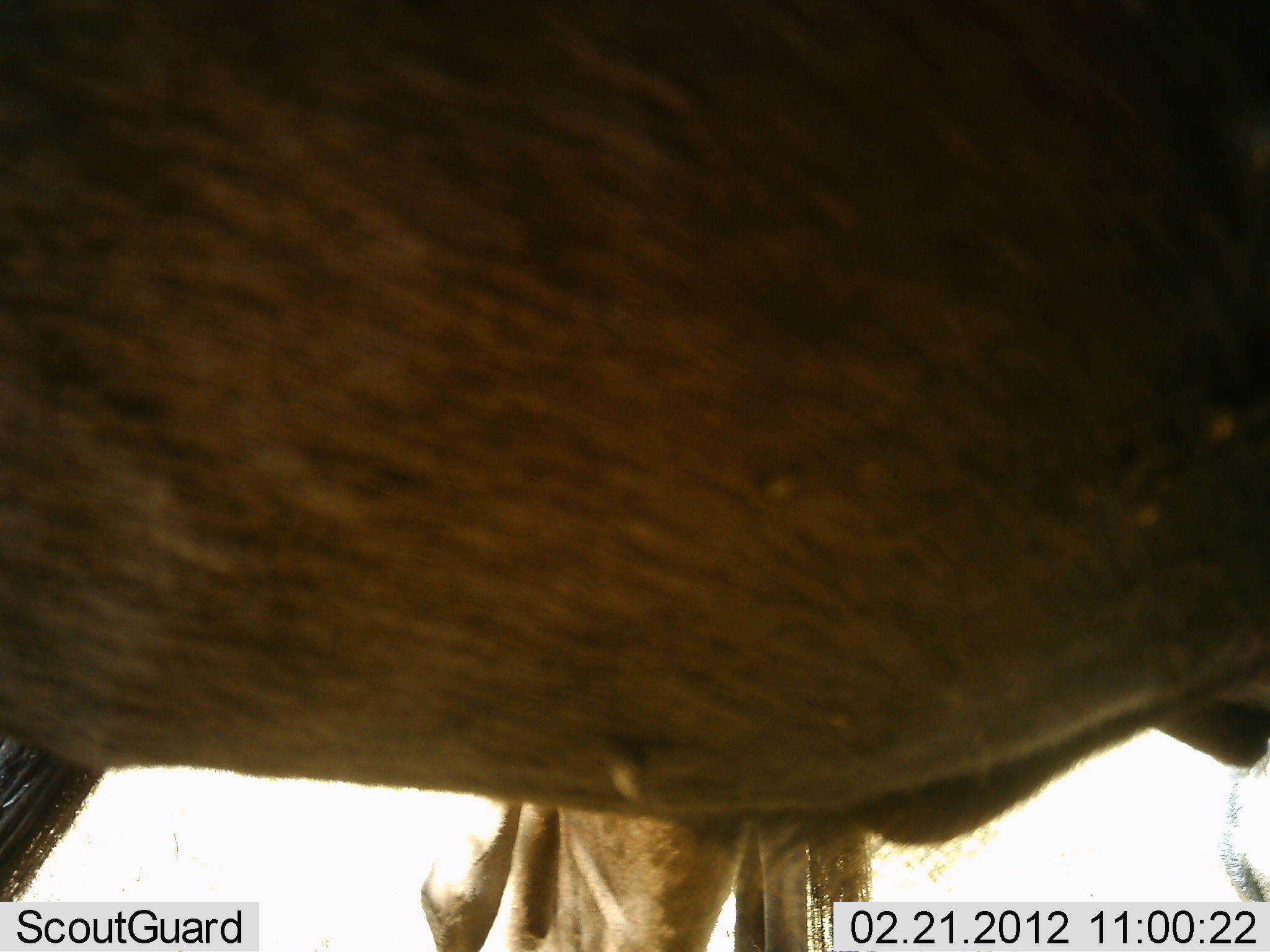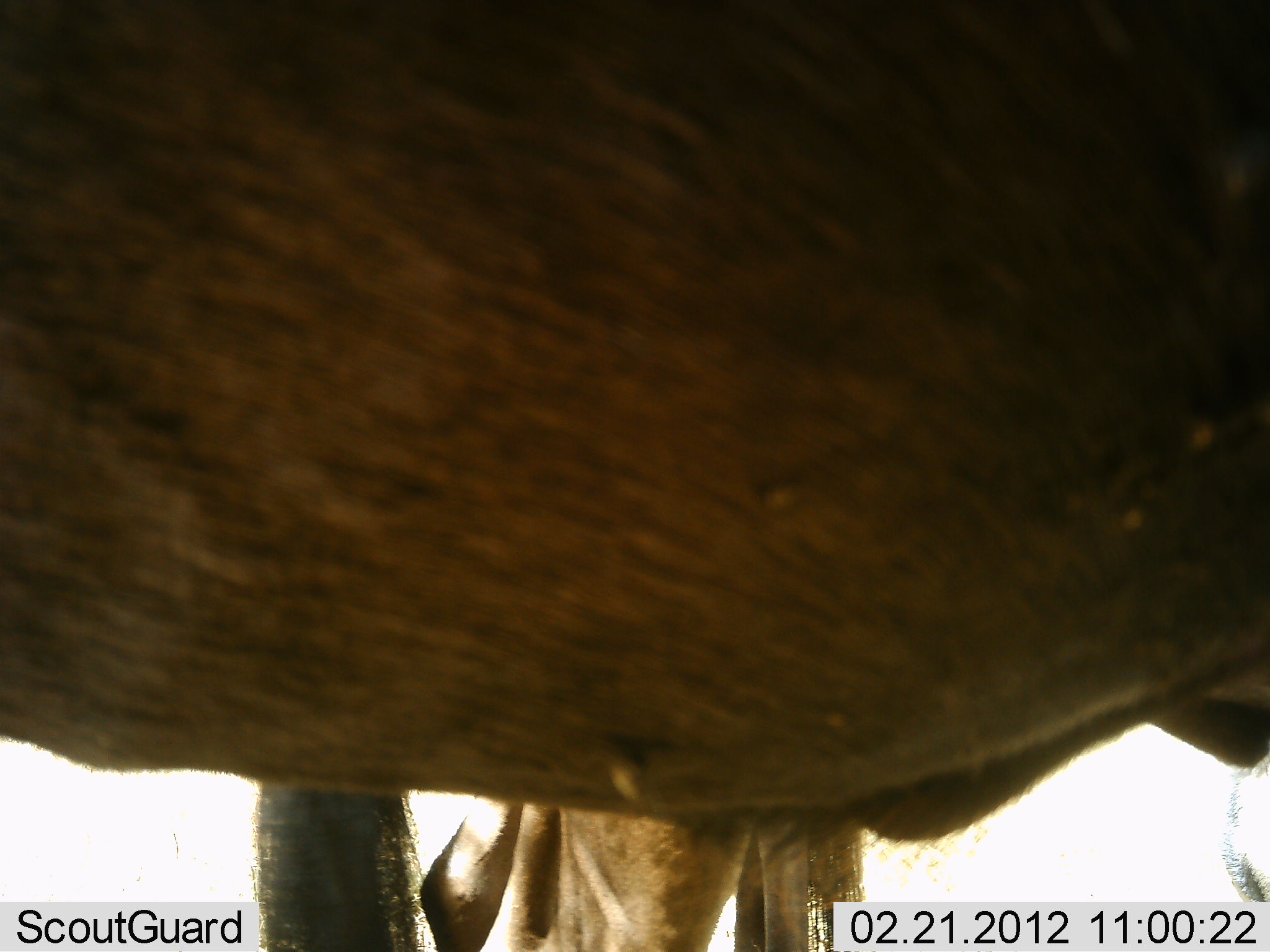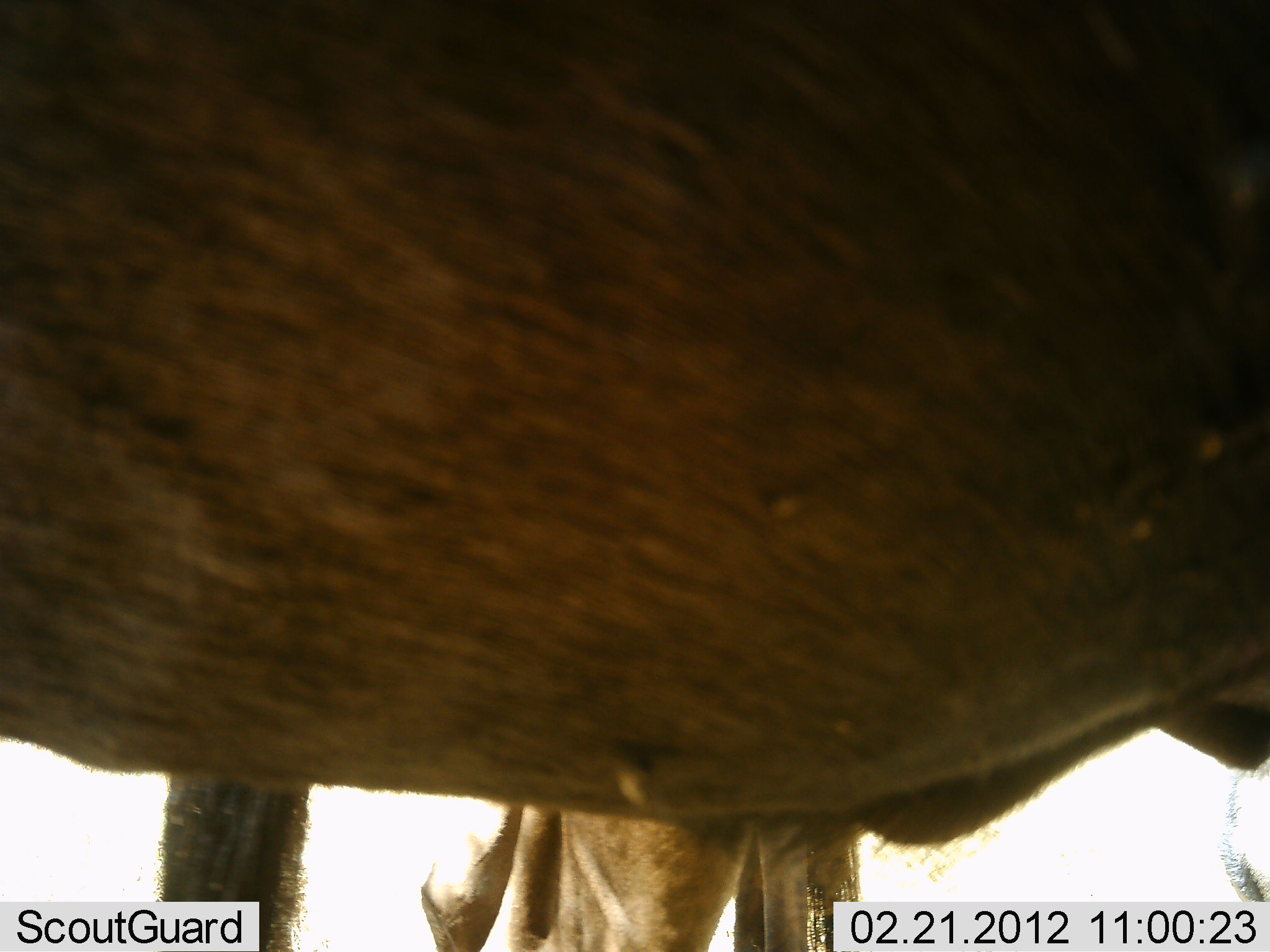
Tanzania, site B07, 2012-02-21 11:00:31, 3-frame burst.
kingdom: Animalia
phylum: Chordata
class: Mammalia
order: Artiodactyla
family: Bovidae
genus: Connochaetes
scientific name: Connochaetes taurinus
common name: blue wildebeest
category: wildebeest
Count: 2.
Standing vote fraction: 100%.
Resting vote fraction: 0%.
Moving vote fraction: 0%.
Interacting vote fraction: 0%.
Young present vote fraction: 0%.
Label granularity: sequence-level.